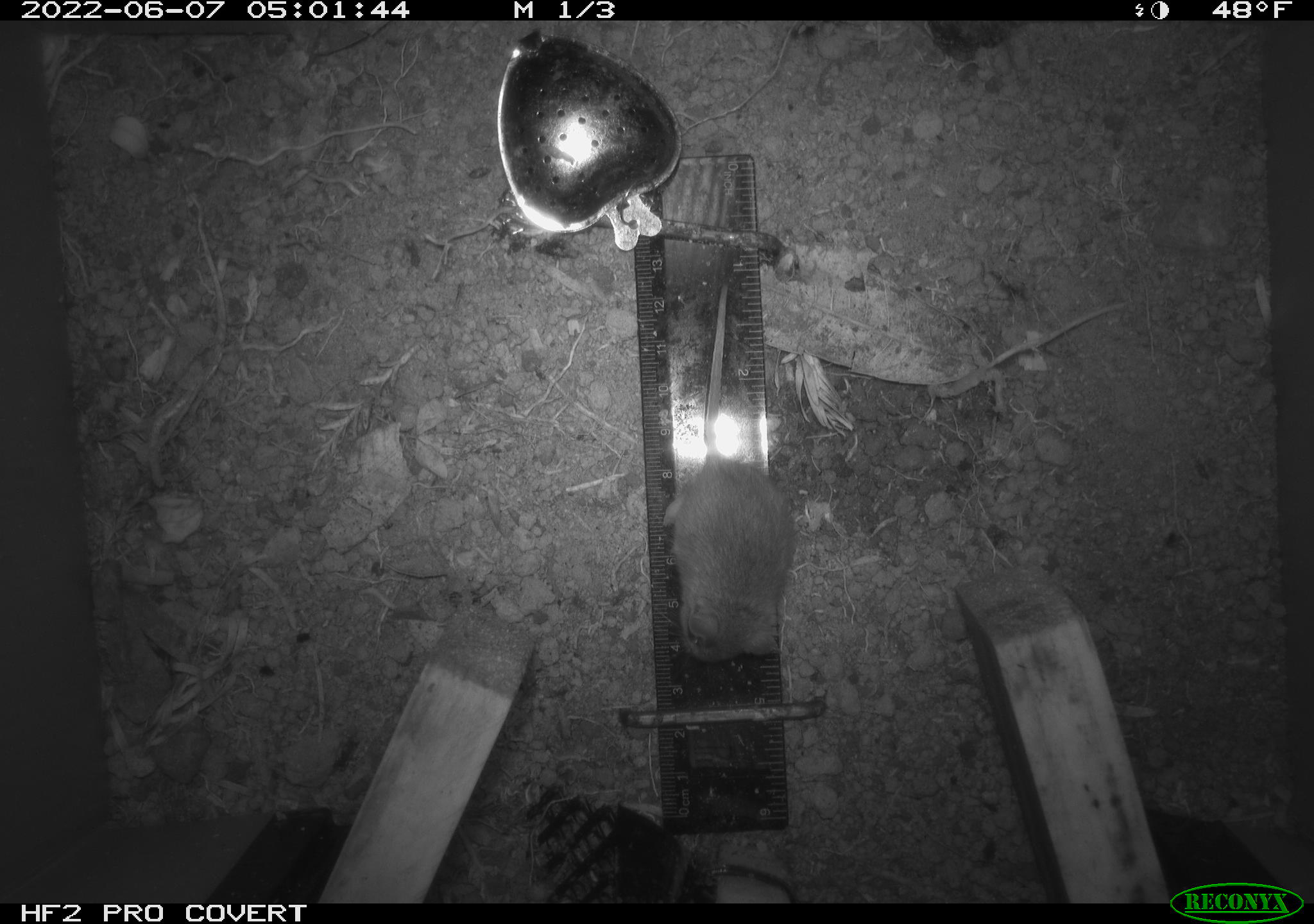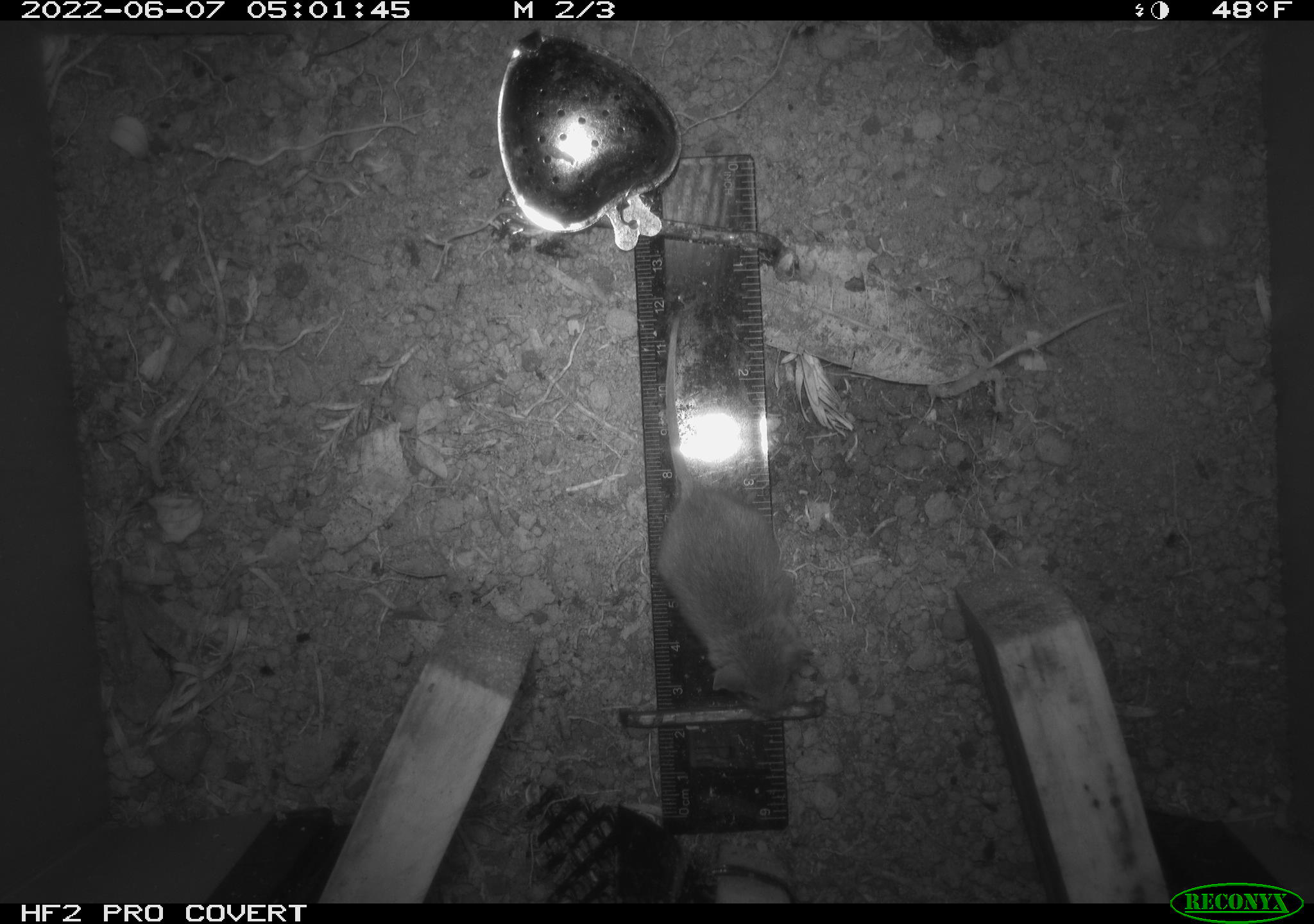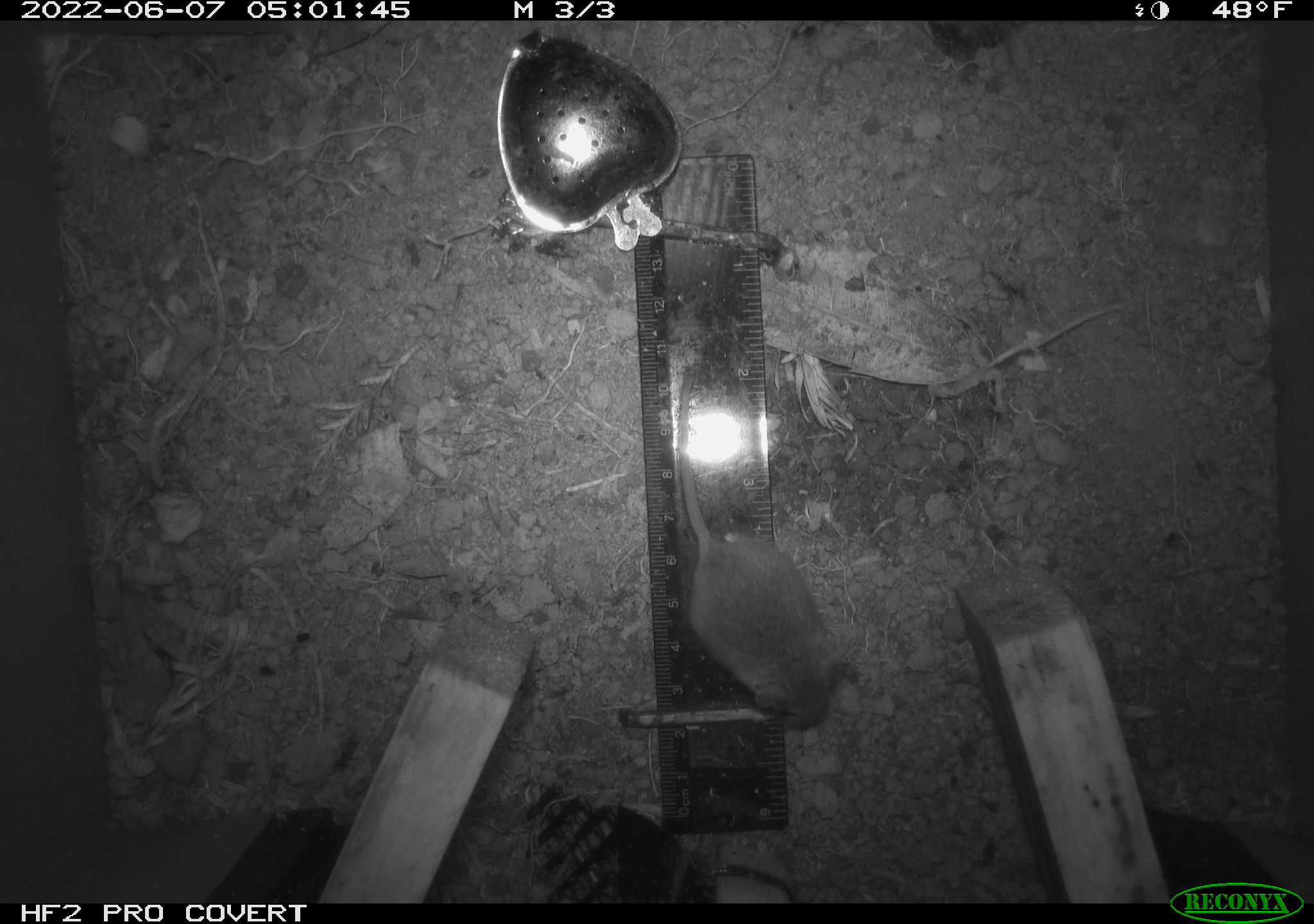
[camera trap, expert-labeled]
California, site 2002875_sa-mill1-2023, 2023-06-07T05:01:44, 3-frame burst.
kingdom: Animalia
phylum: Chordata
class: Mammalia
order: Rodentia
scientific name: Rodentia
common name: mouse species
Mouse species (Rodentia).